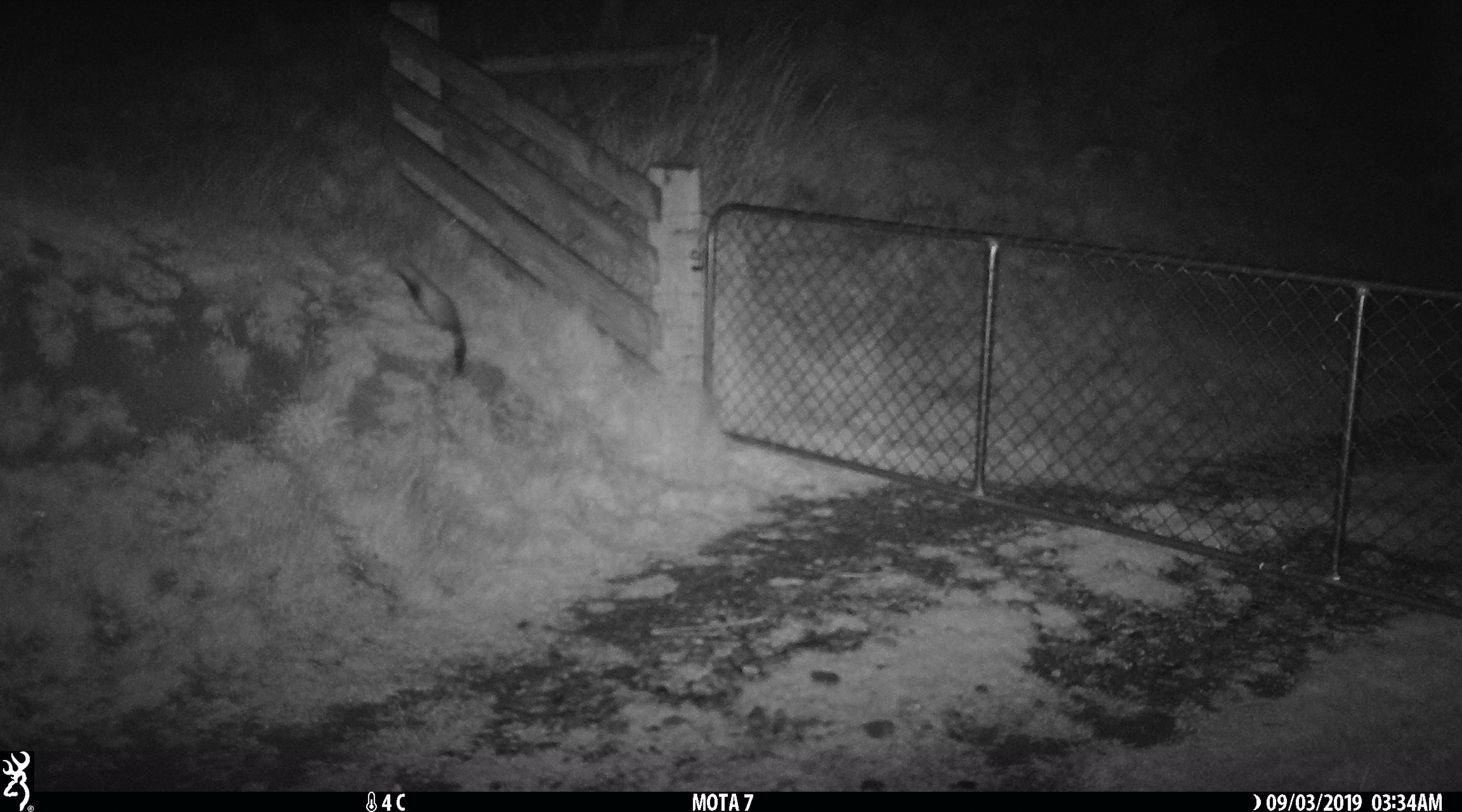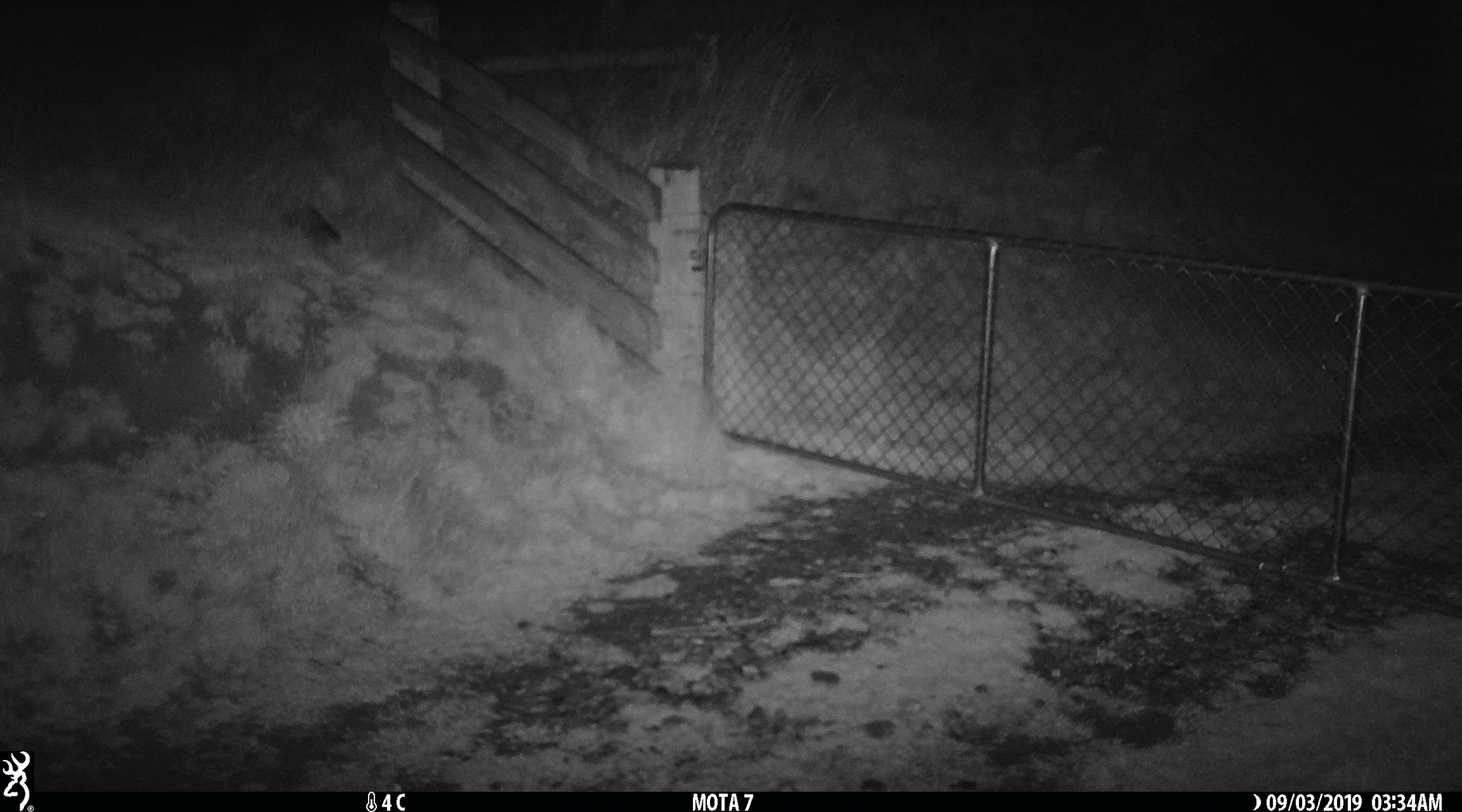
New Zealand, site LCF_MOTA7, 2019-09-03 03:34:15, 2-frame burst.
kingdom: Animalia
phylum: Chordata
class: Mammalia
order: Carnivora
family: Mustelidae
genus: Mustela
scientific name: Mustela furo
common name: ferret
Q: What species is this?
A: Ferret (Mustela furo).